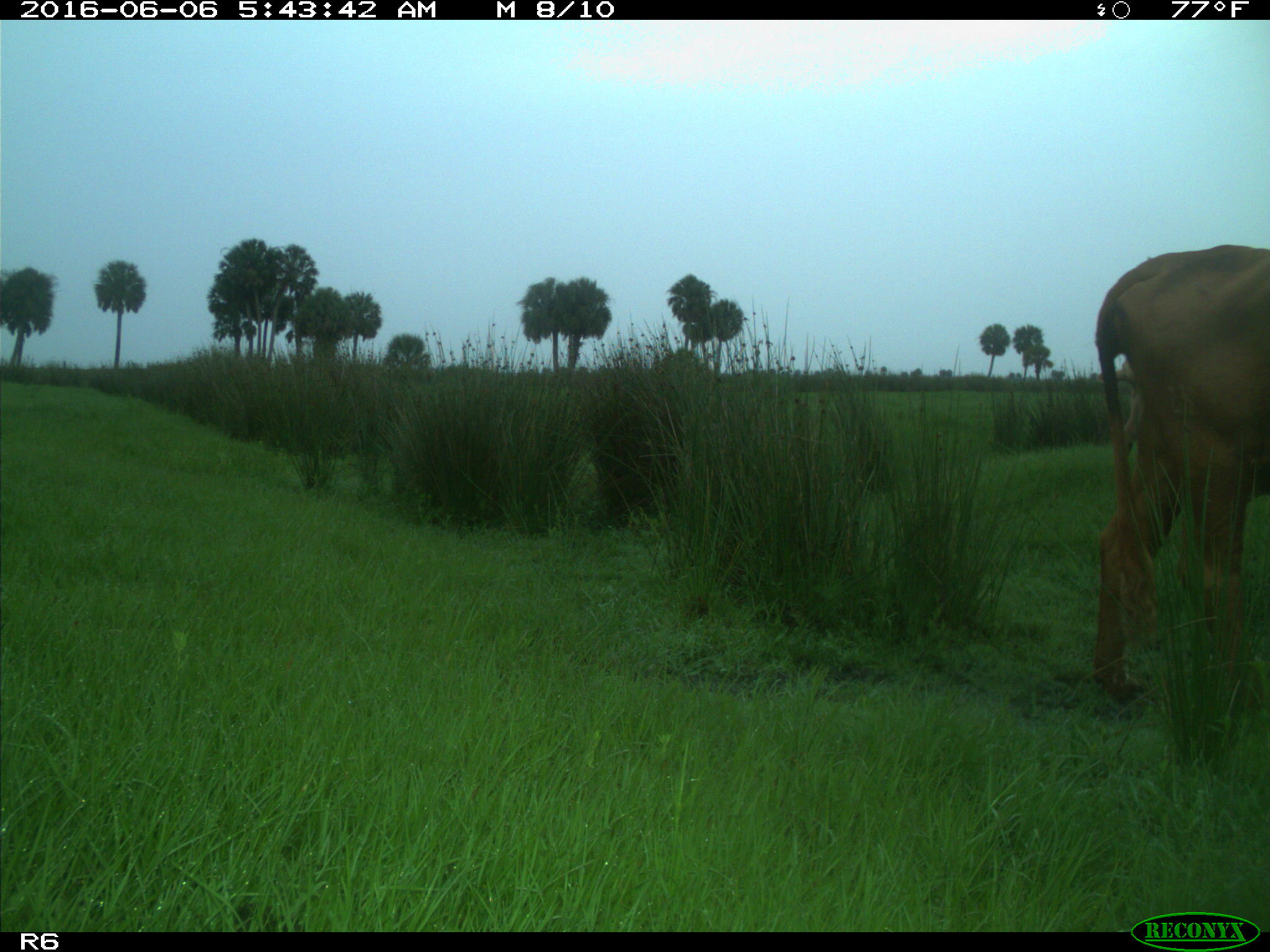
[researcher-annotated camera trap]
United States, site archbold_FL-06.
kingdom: Animalia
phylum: Chordata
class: Mammalia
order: Artiodactyla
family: Bovidae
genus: Bos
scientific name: Bos taurus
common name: domestic cow